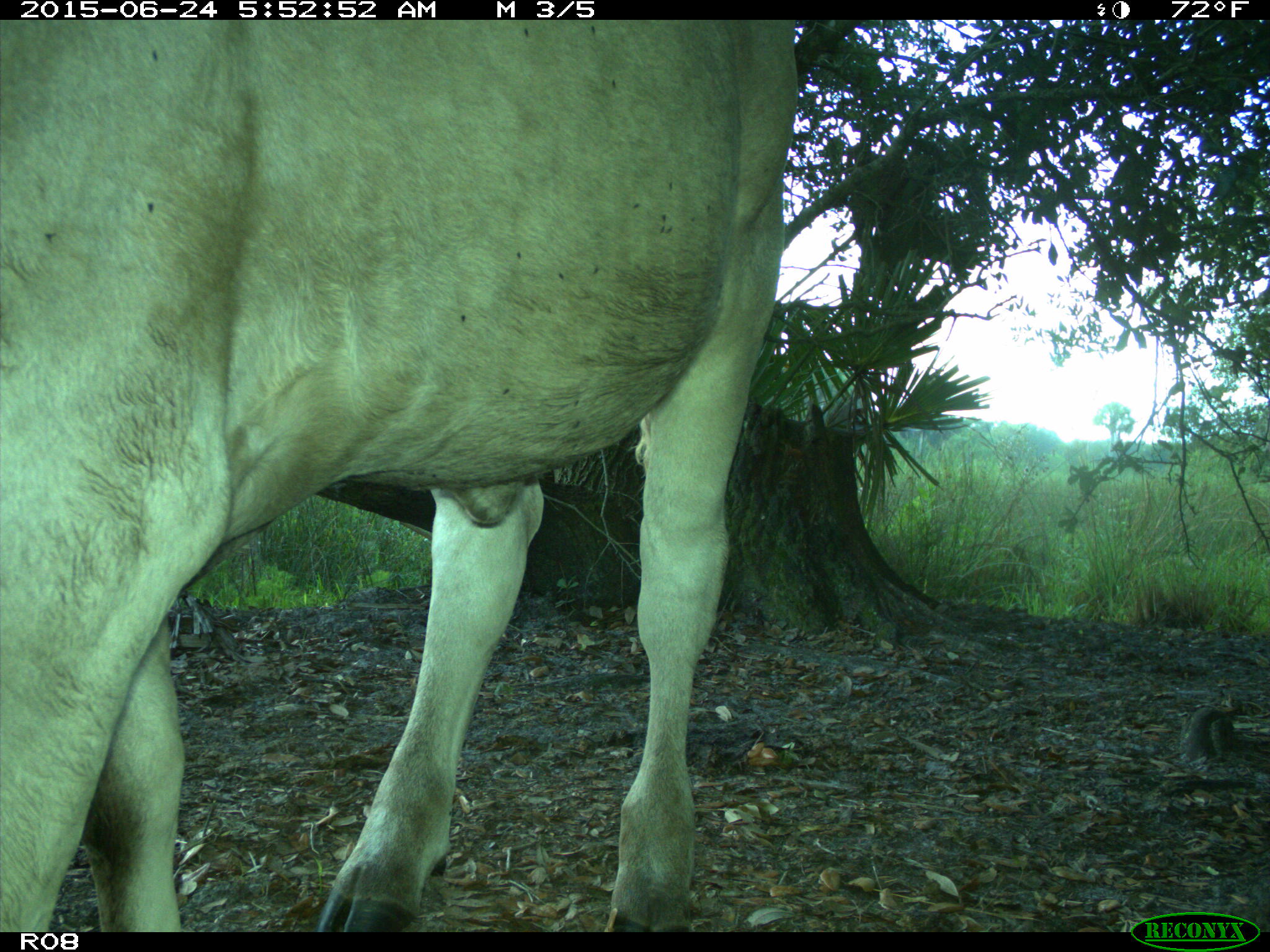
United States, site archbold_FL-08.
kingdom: Animalia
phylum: Chordata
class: Mammalia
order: Artiodactyla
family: Bovidae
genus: Bos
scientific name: Bos taurus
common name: domestic cow